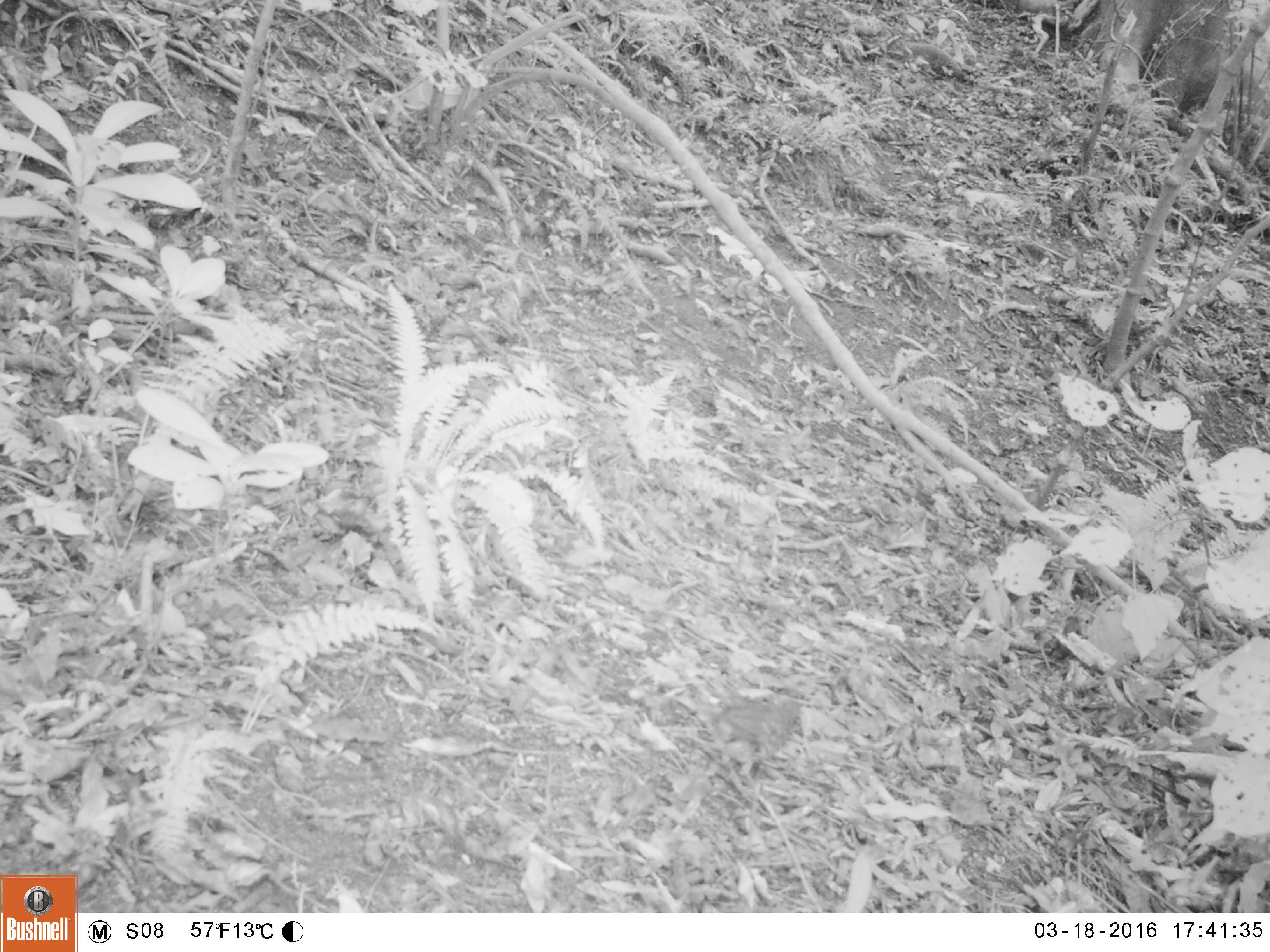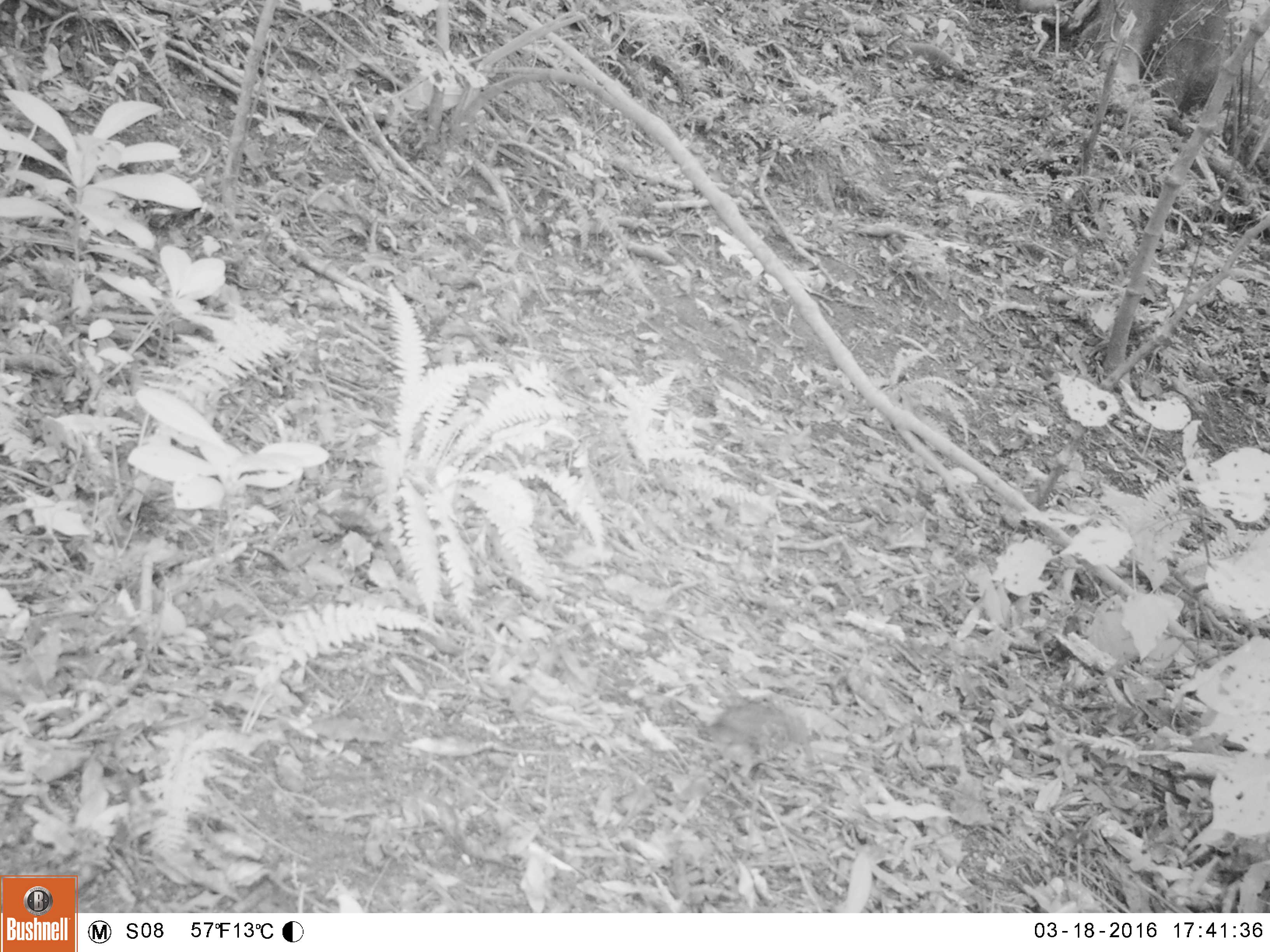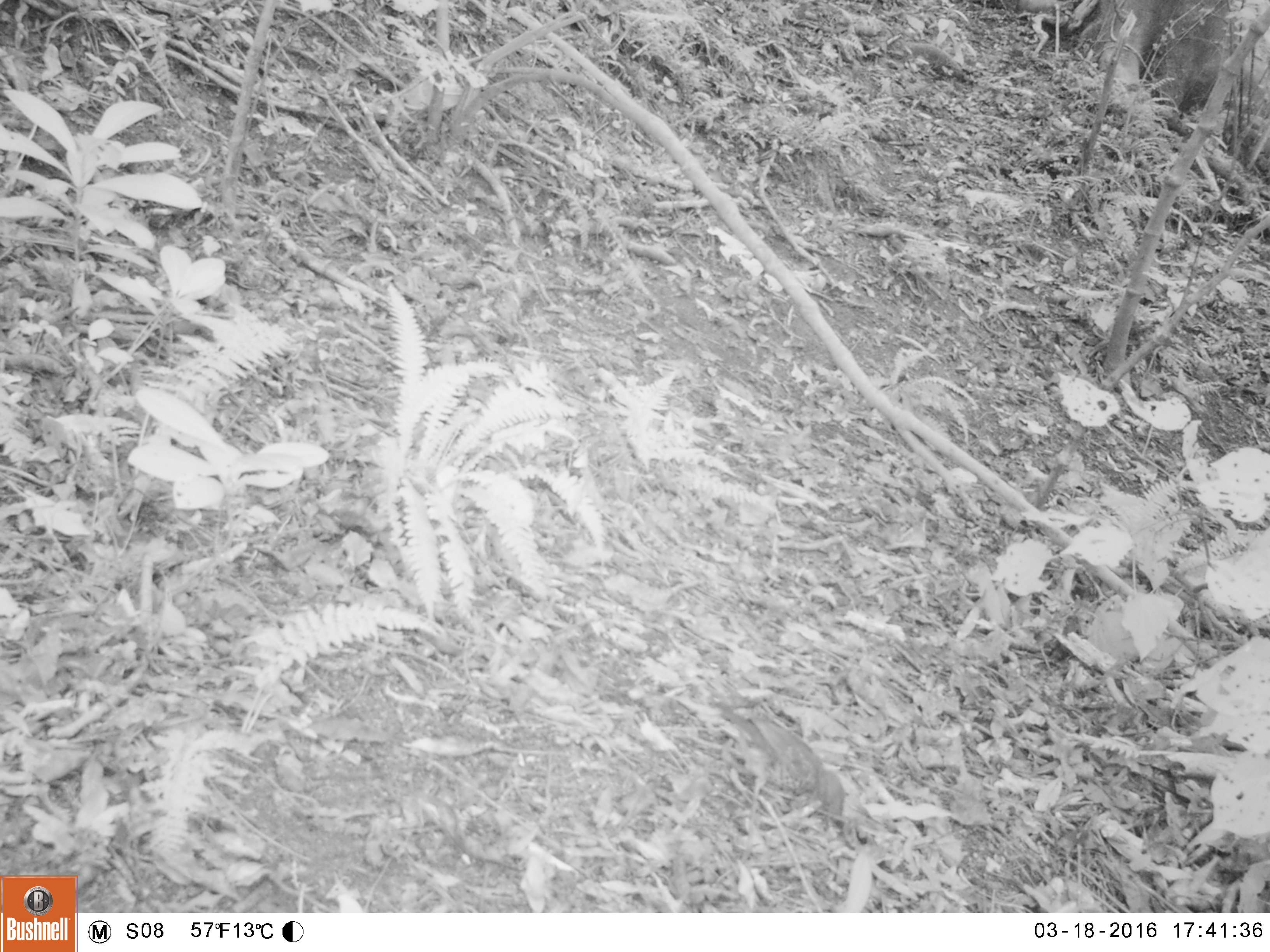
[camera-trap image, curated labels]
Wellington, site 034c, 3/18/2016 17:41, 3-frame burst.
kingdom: Animalia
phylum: Chordata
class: Aves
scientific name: Aves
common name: bird